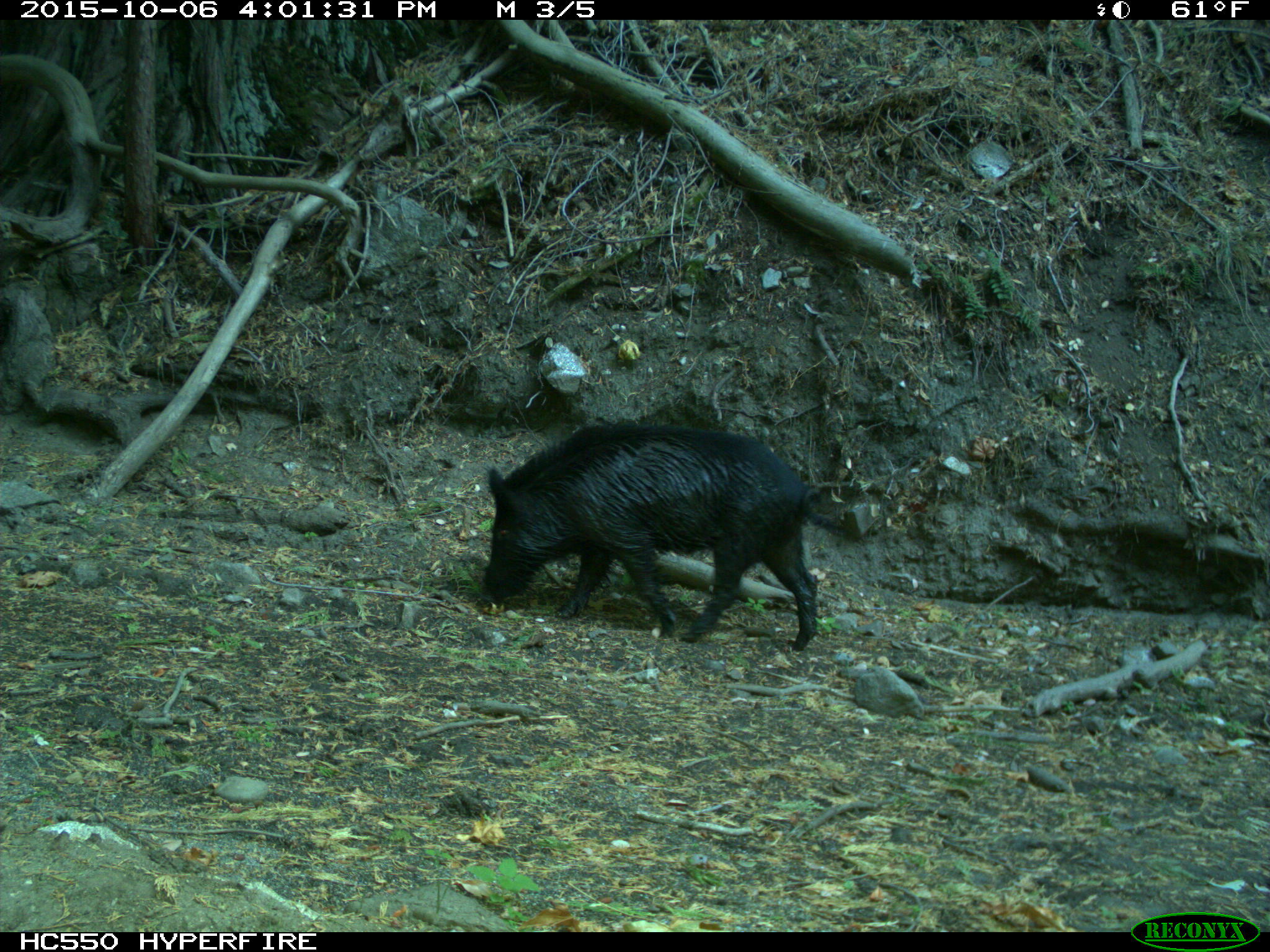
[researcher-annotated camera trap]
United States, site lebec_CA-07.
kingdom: Animalia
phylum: Chordata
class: Mammalia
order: Artiodactyla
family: Suidae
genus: Sus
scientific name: Sus scrofa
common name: wild boar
Sus scrofa (wild boar).